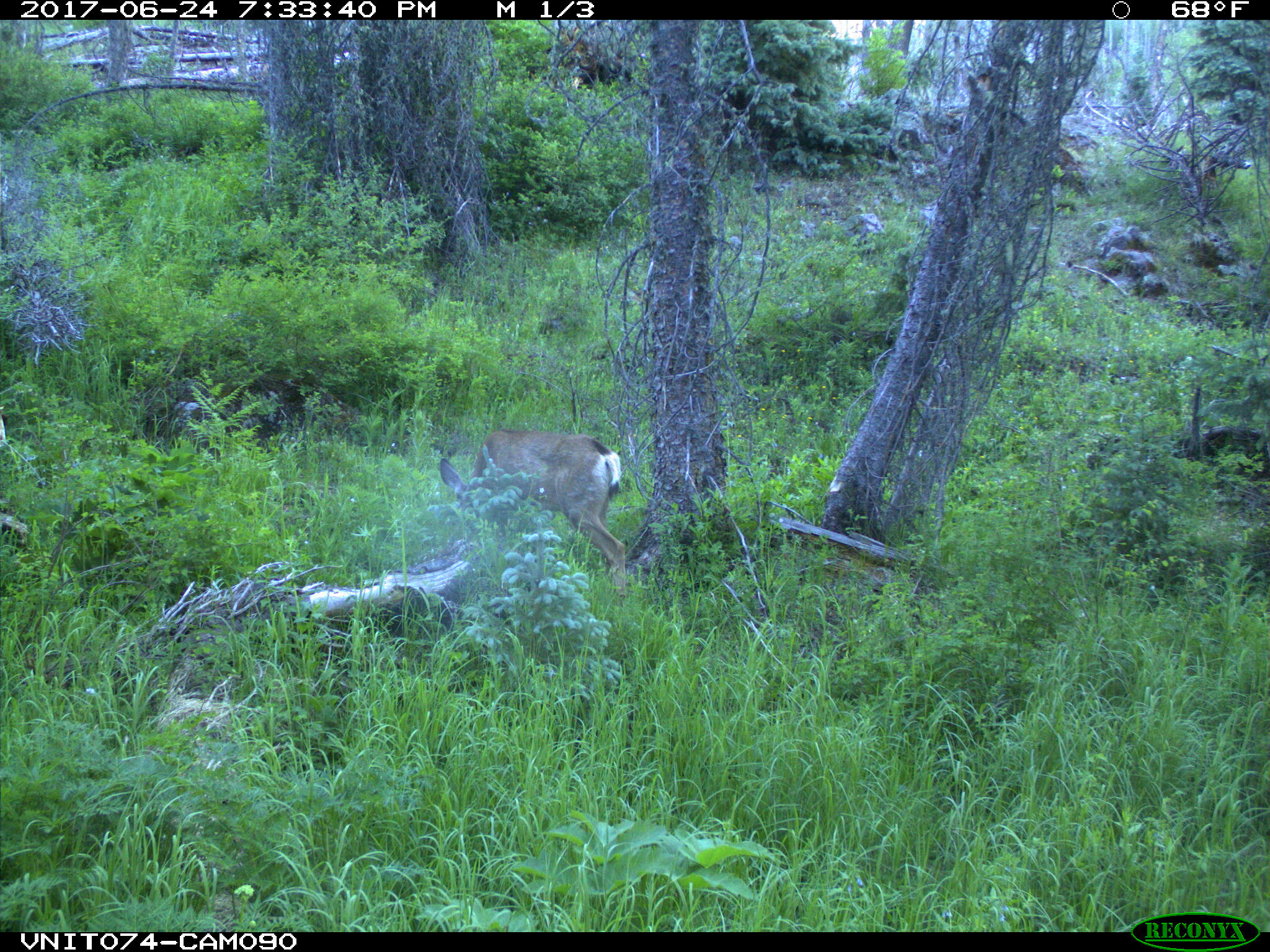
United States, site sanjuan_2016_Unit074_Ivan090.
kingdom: Animalia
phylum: Chordata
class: Mammalia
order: Artiodactyla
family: Cervidae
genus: Odocoileus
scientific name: Odocoileus hemionus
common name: mule deer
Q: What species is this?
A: Odocoileus hemionus (mule deer).